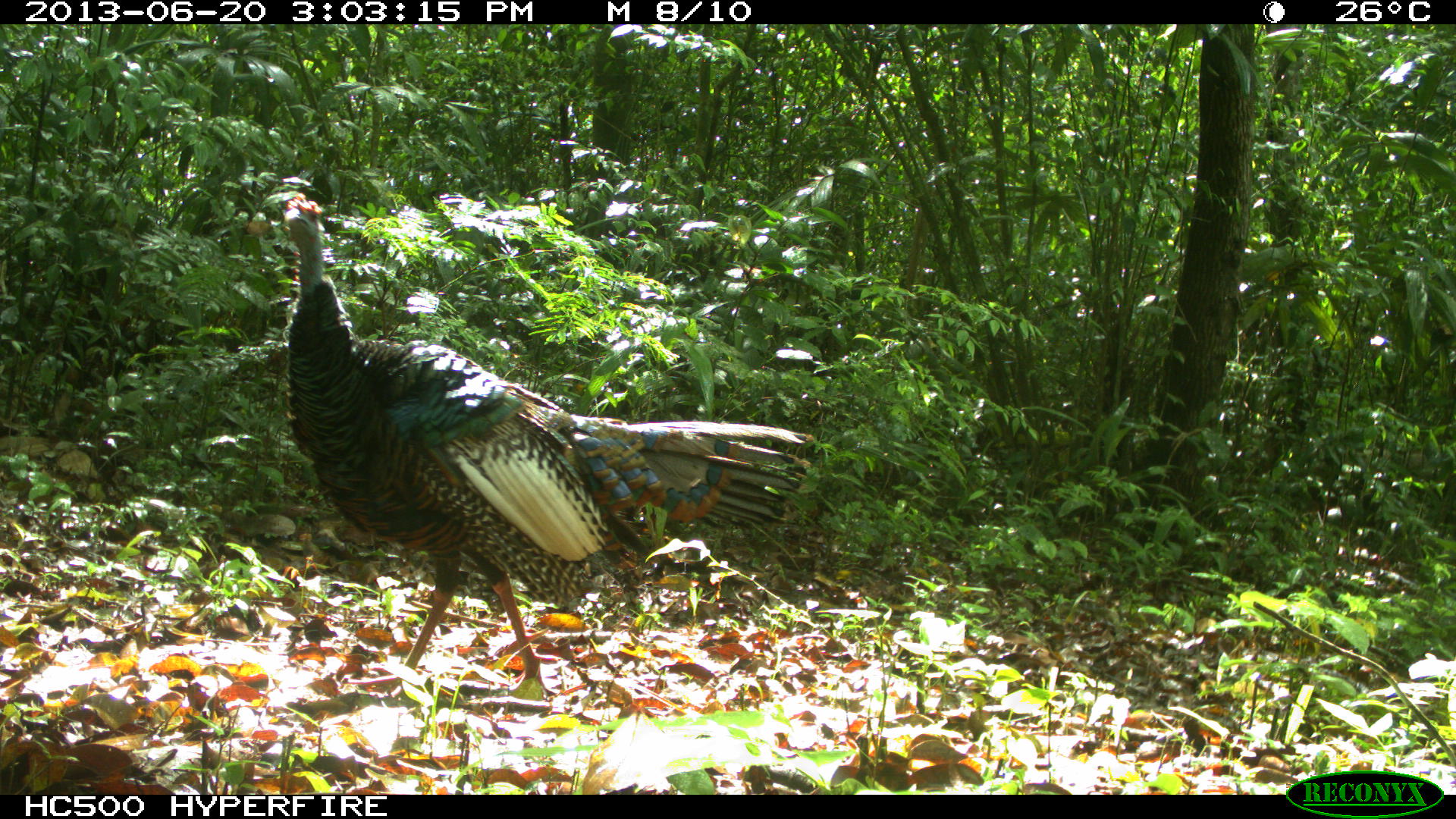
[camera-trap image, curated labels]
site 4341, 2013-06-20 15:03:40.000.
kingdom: Animalia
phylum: Chordata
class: Aves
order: Galliformes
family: Phasianidae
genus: Meleagris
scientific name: Meleagris ocellata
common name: ocellated turkey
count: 1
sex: male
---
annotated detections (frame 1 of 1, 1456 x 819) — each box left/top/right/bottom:
meleagris ocellata: 264/187/816/698